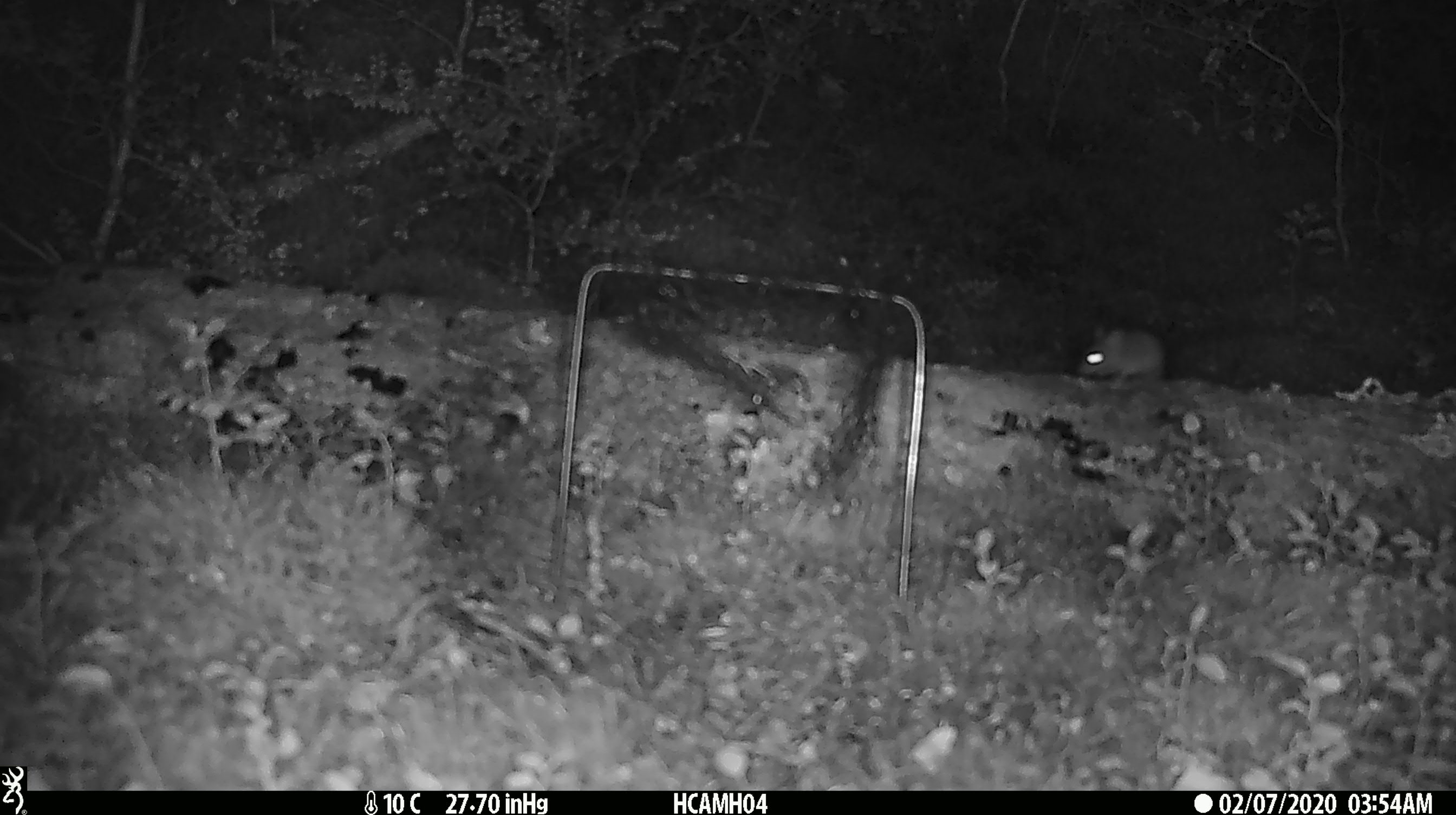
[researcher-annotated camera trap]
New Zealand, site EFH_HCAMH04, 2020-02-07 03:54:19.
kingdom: Animalia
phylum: Chordata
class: Mammalia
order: Rodentia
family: Muridae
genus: Mus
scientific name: Mus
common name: mouse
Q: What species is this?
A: Mouse (Mus).